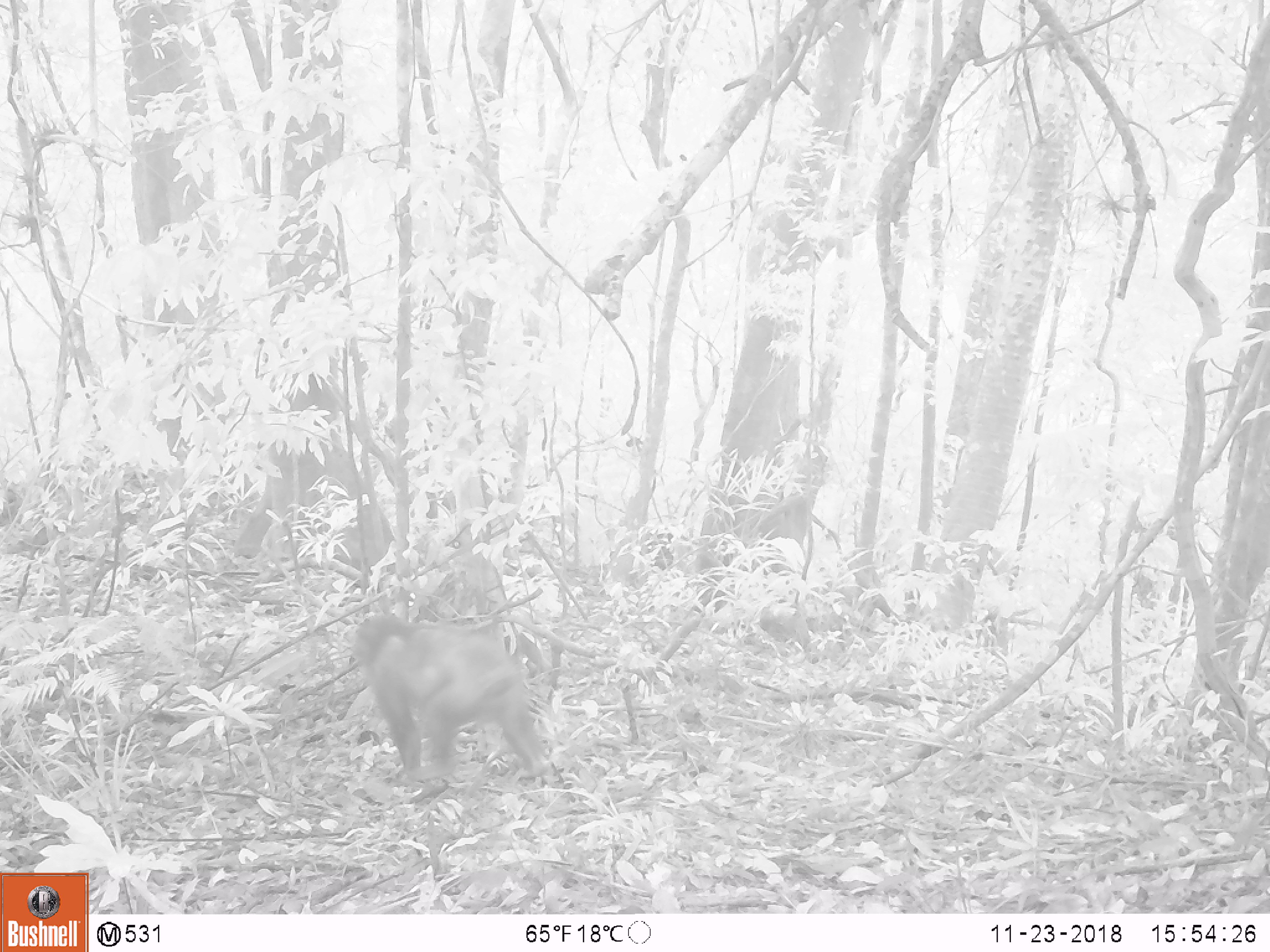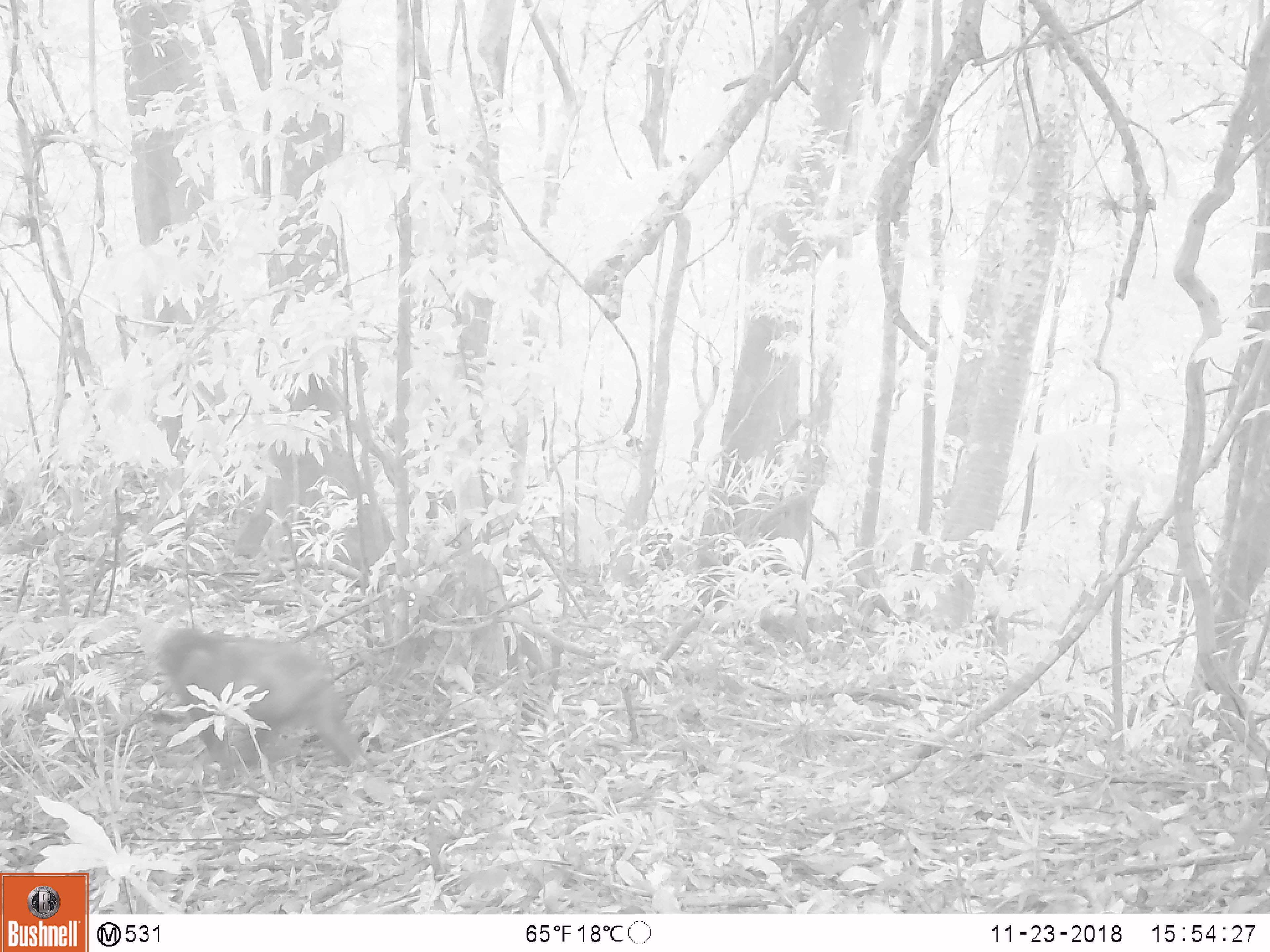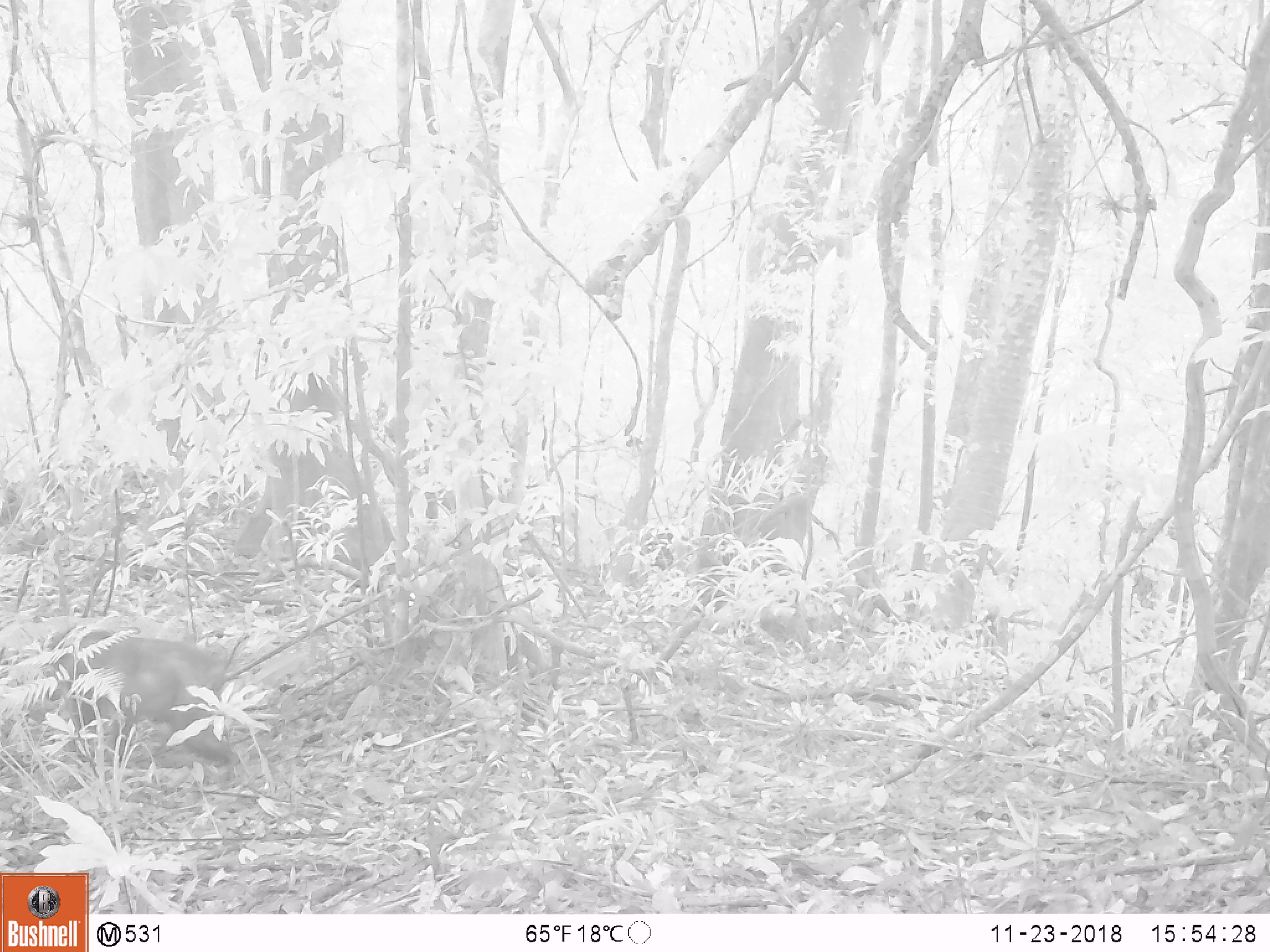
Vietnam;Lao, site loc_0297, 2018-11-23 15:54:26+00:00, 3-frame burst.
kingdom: Animalia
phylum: Chordata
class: Mammalia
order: Primates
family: Cercopithecidae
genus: Macaca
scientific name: Macaca arctoides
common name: stump-tailed macaque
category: stump tailed macaque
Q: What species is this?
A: Stump tailed macaque (stump-tailed macaque) (Macaca arctoides).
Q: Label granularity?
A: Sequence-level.